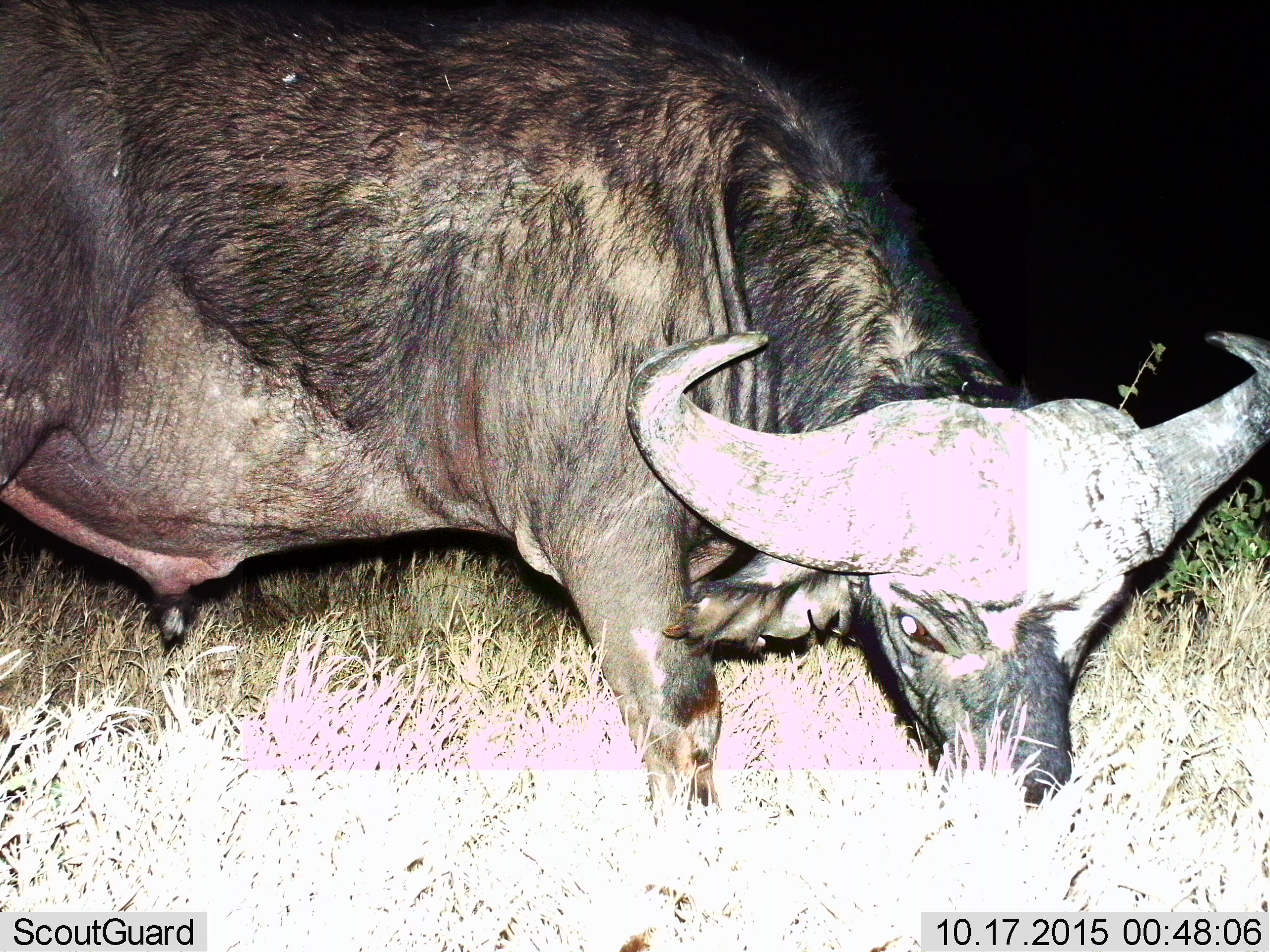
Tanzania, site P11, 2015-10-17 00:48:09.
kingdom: Animalia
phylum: Chordata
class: Mammalia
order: Artiodactyla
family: Bovidae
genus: Syncerus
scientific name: Syncerus caffer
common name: cape buffalo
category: buffalo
Buffalo (cape buffalo) (Syncerus caffer), count 1. Behavior (volunteer vote fractions): standing 25%, resting 0%, moving 0%, interacting 0%. Young present (vote fraction): 0%. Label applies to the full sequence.